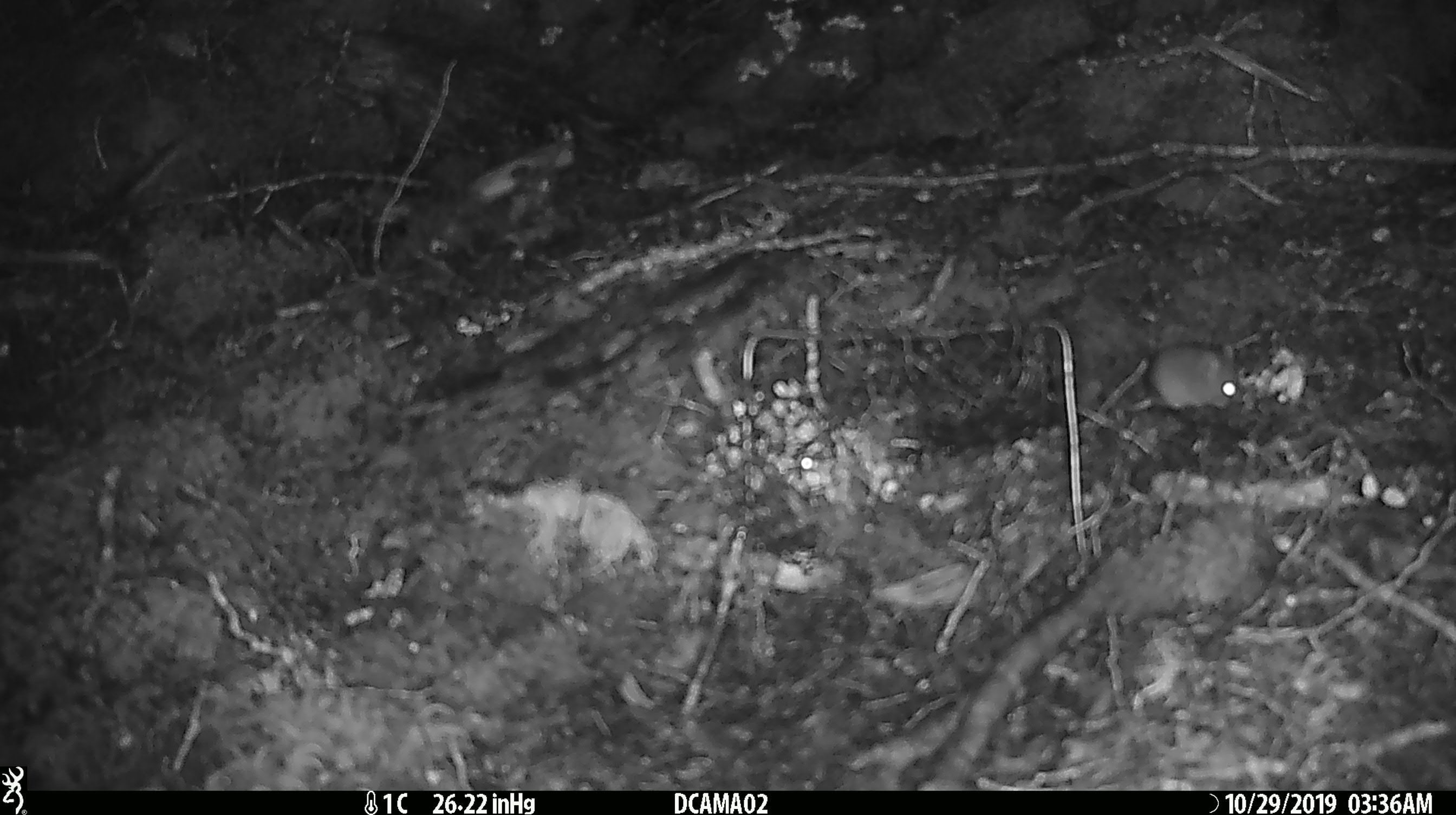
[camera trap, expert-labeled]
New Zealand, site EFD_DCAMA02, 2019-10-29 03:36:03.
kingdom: Animalia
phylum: Chordata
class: Mammalia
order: Rodentia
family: Muridae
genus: Mus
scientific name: Mus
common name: mouse